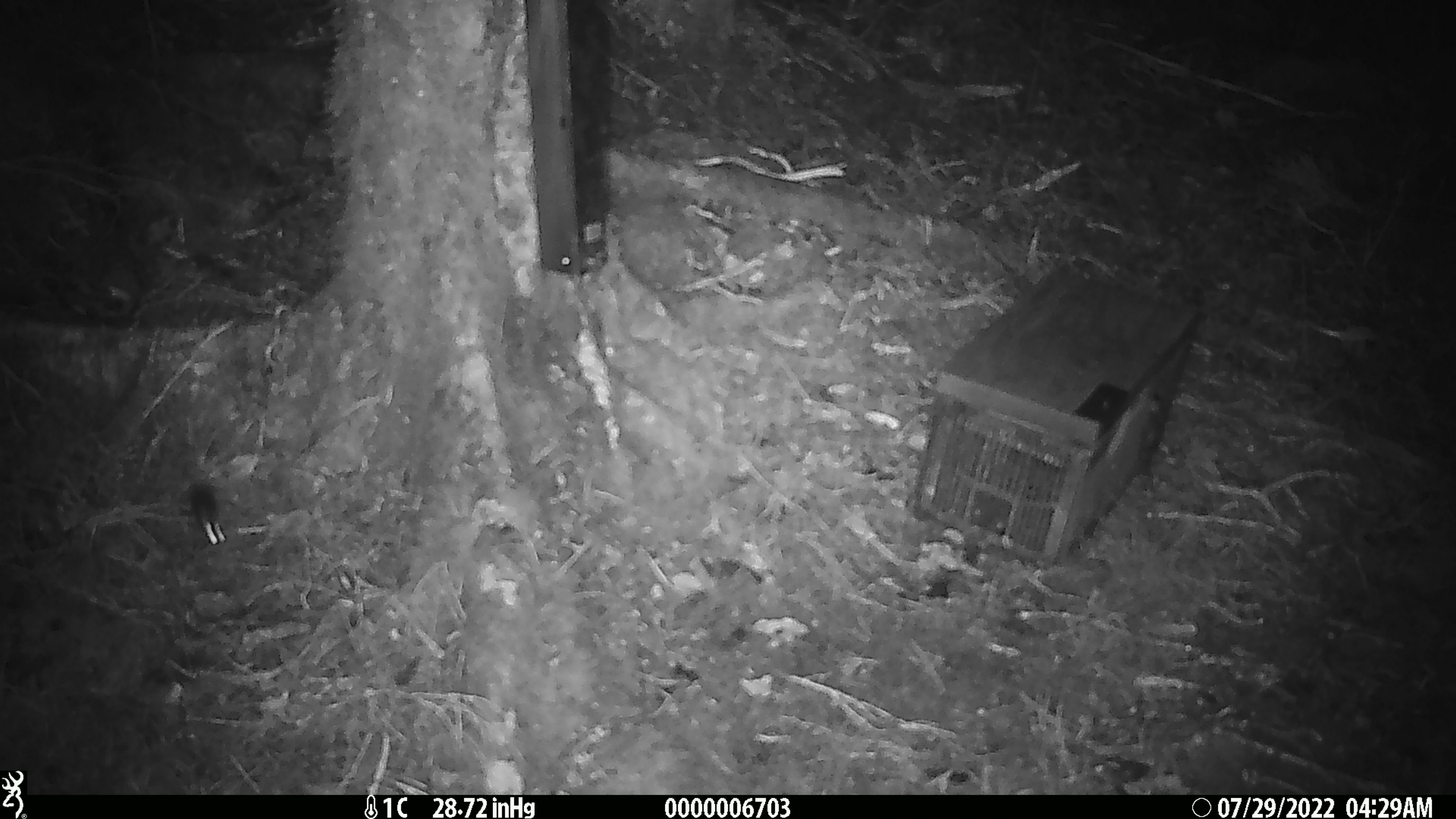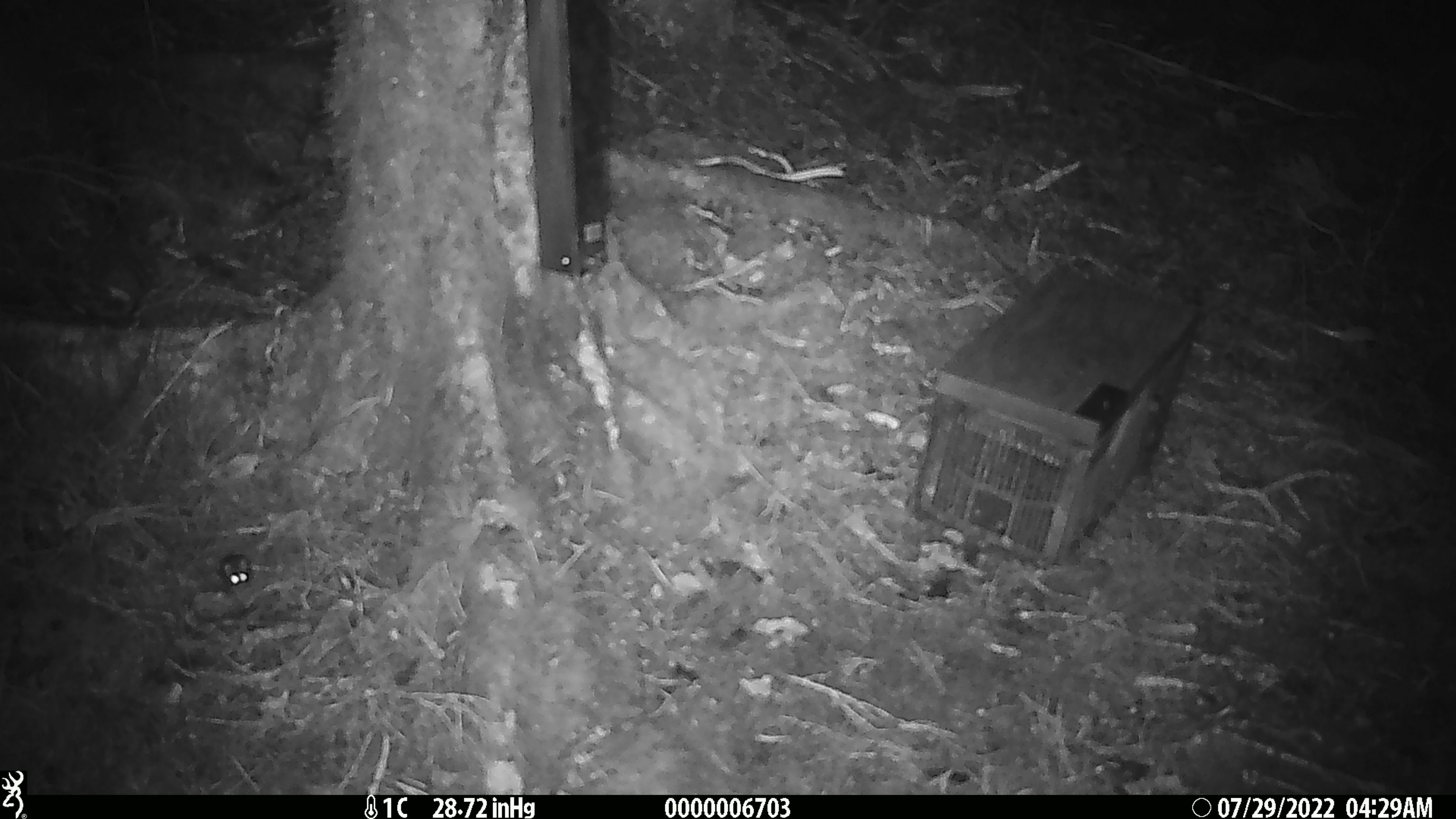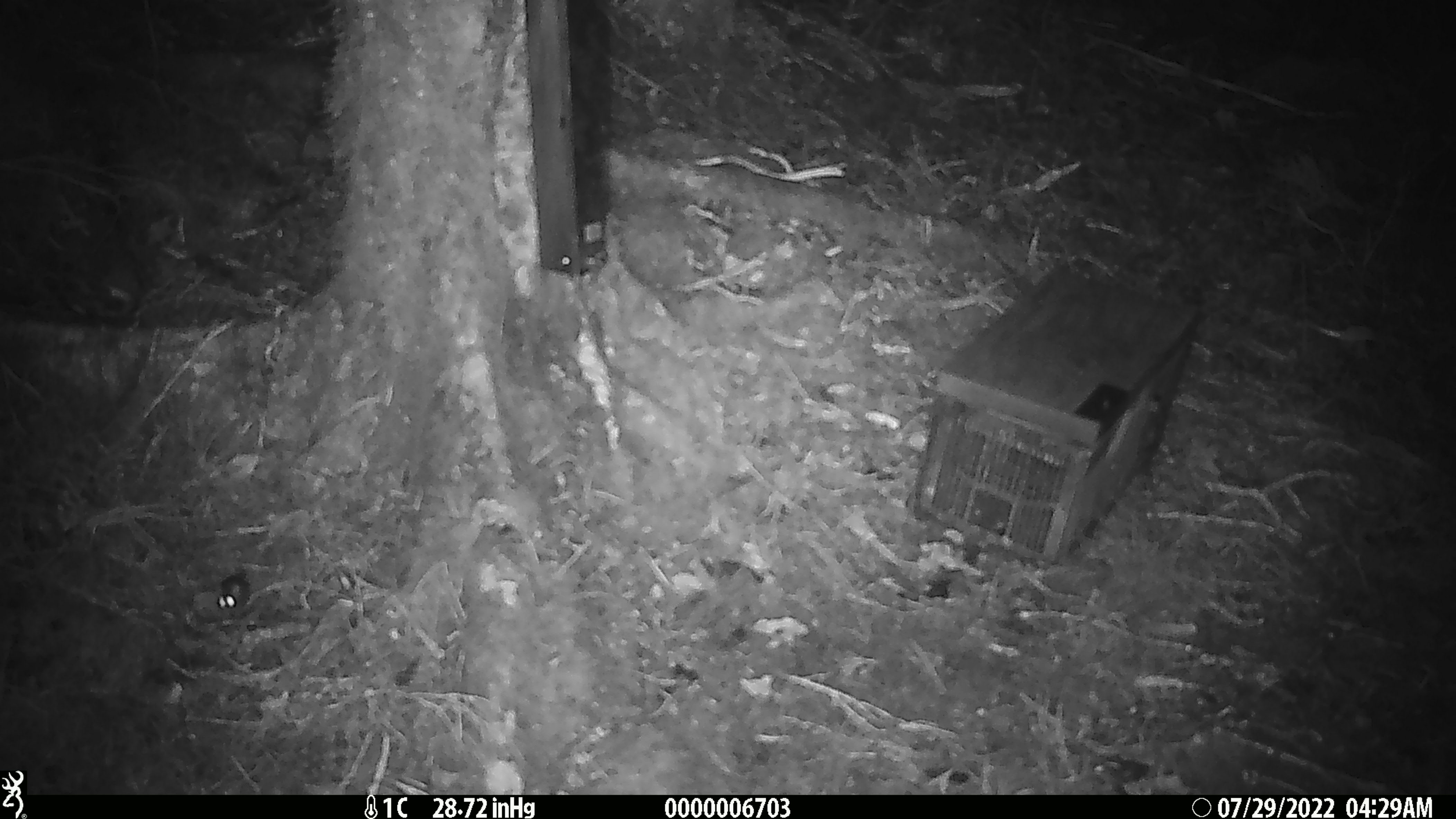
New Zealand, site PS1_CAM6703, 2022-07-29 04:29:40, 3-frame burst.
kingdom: Animalia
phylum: Chordata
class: Mammalia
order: Rodentia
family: Muridae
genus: Mus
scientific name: Mus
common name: mouse